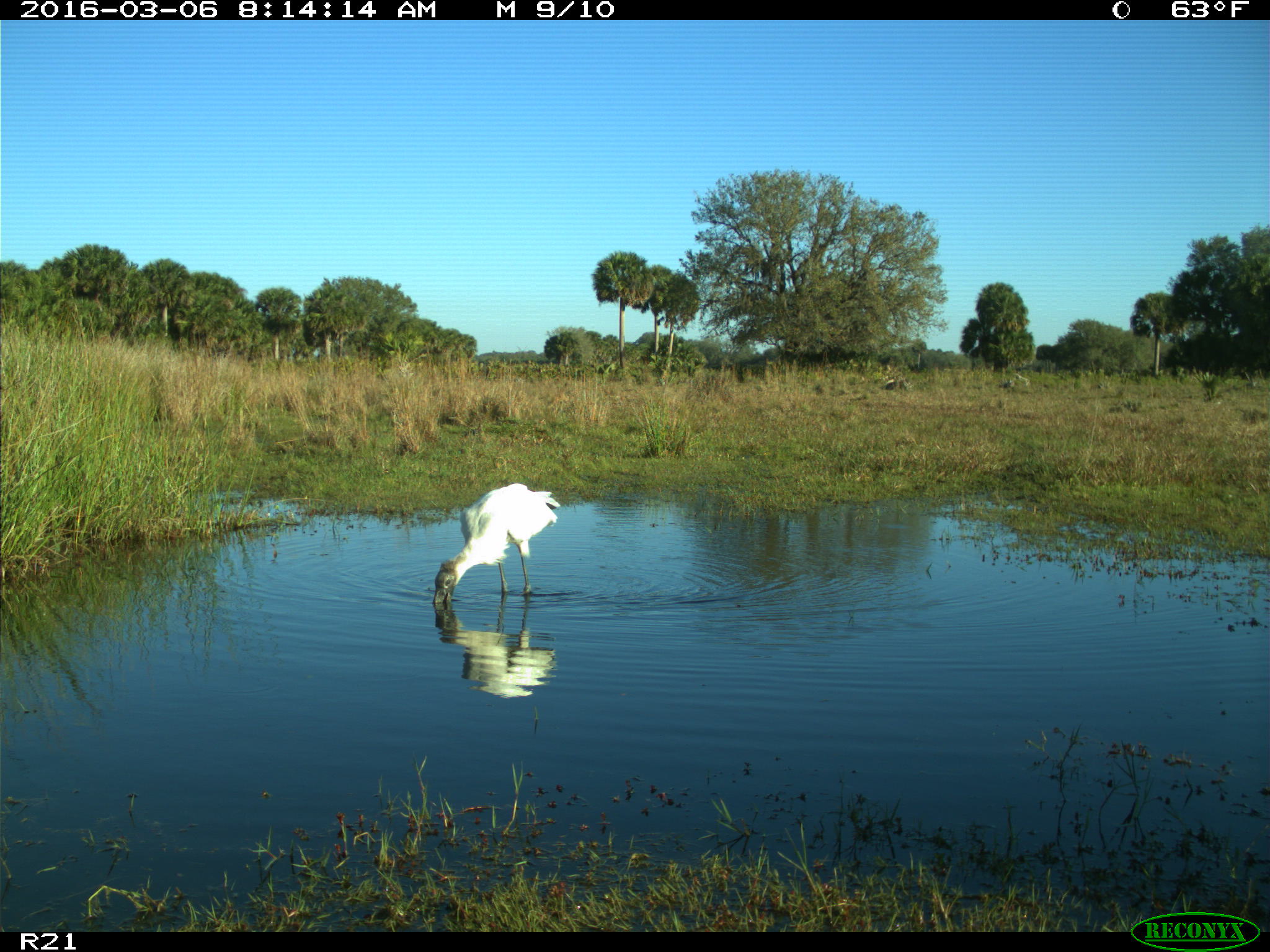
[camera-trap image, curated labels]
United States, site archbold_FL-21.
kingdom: Animalia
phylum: Chordata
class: Aves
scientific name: Aves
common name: birds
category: unidentified bird